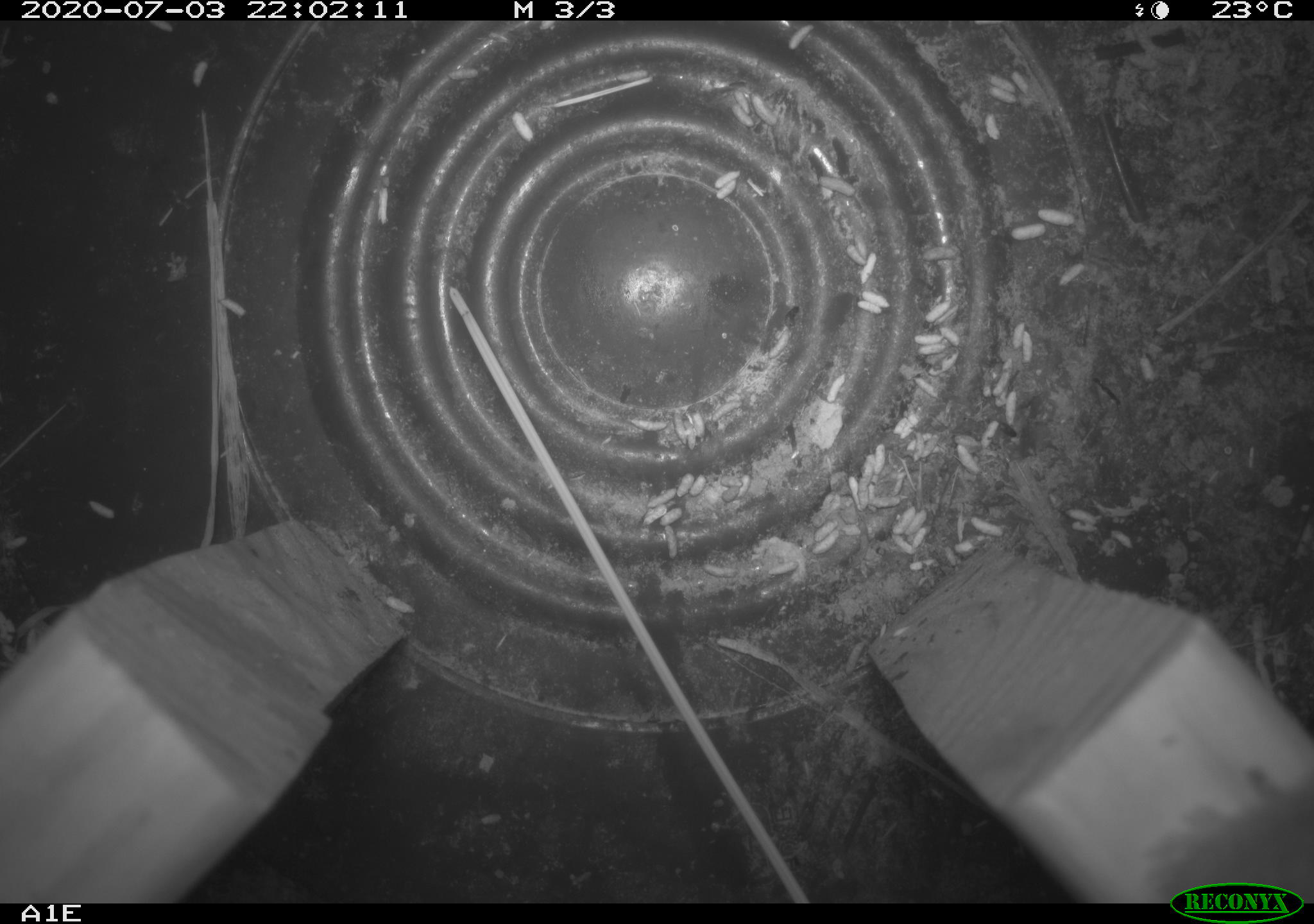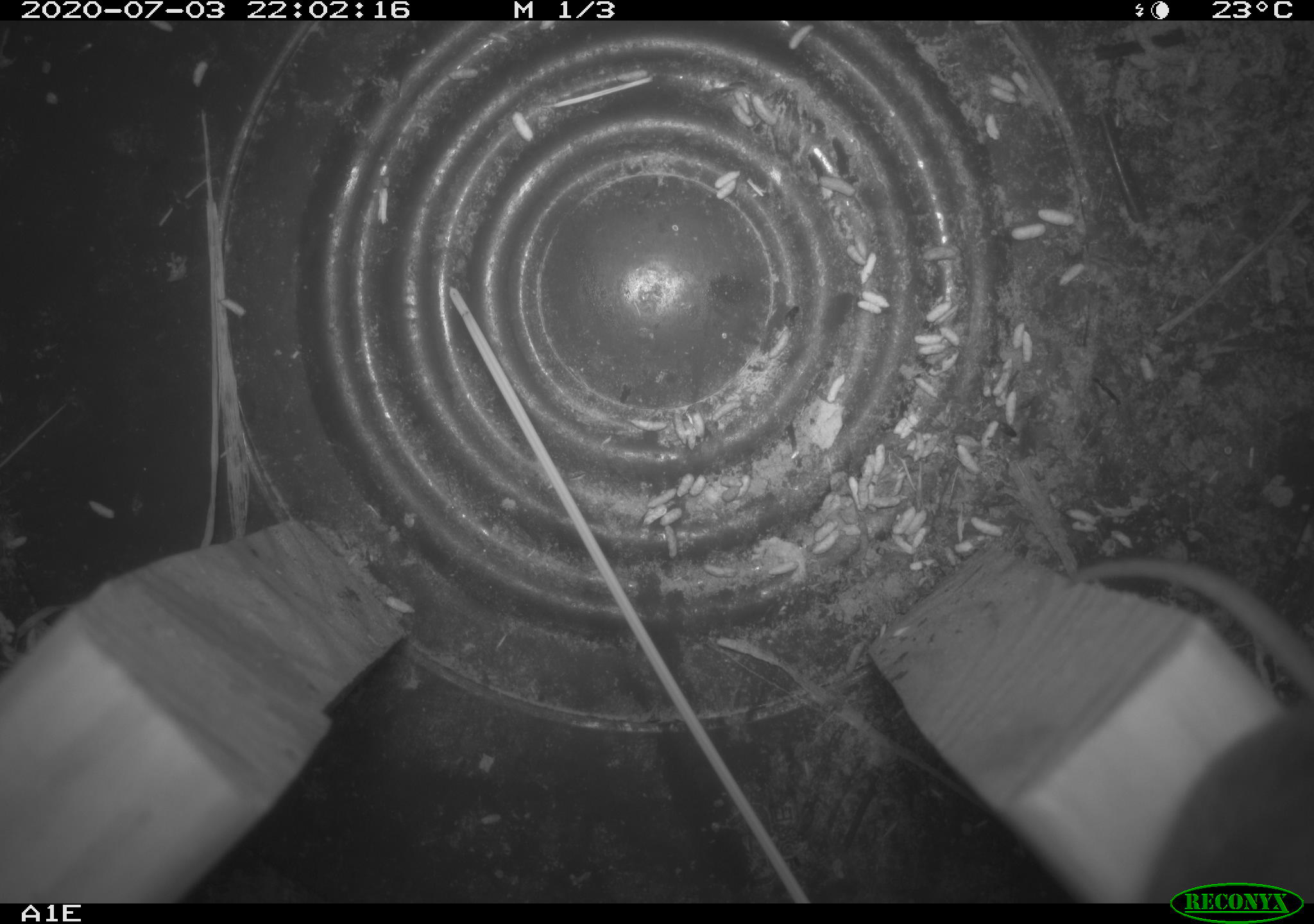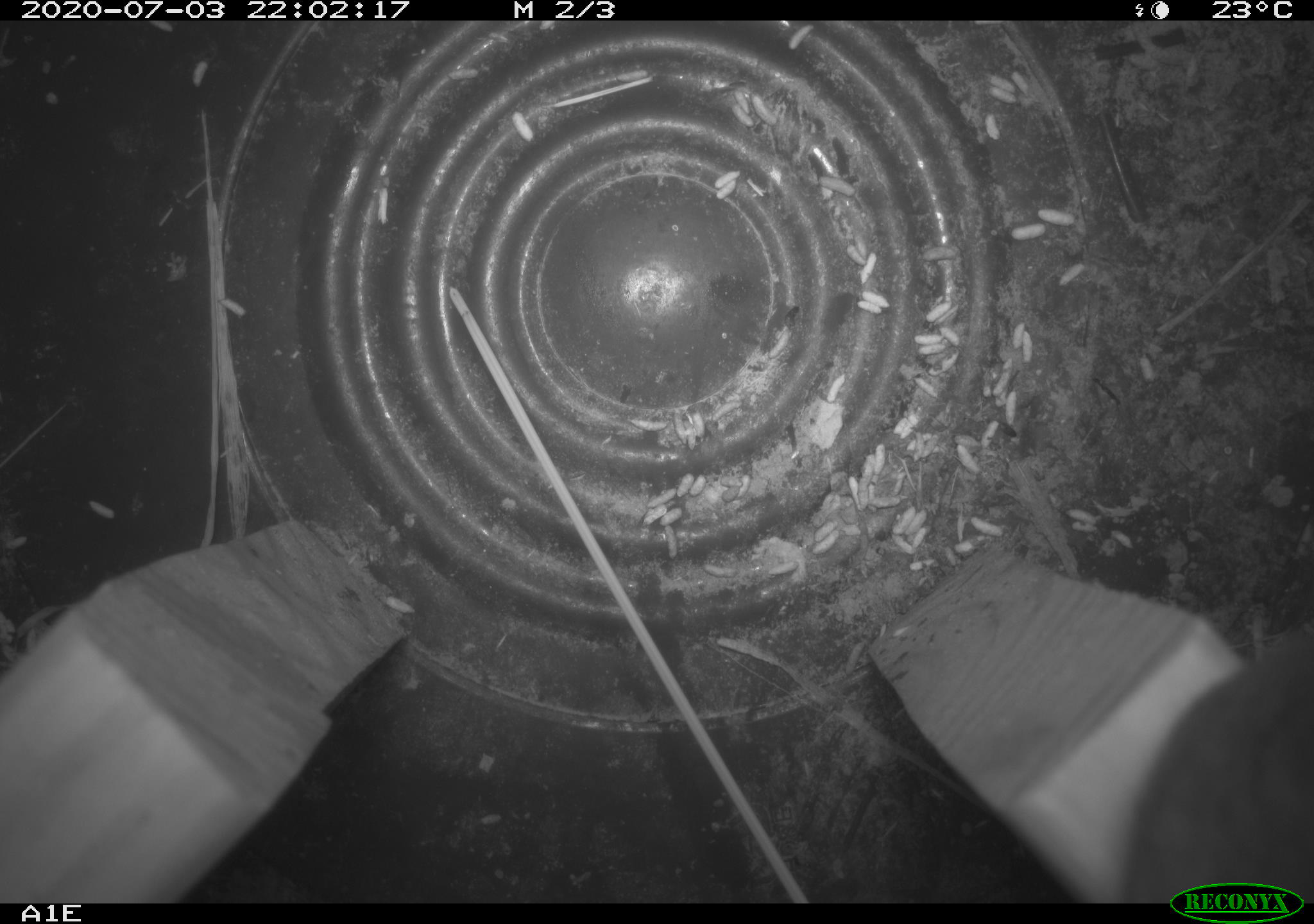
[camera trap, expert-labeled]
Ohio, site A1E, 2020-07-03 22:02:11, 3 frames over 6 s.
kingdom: Animalia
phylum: Chordata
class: Mammalia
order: Rodentia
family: Cricetidae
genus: Peromyscus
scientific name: Peromyscus leucopus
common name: white-footed mouse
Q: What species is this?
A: White-footed mouse (Peromyscus leucopus).